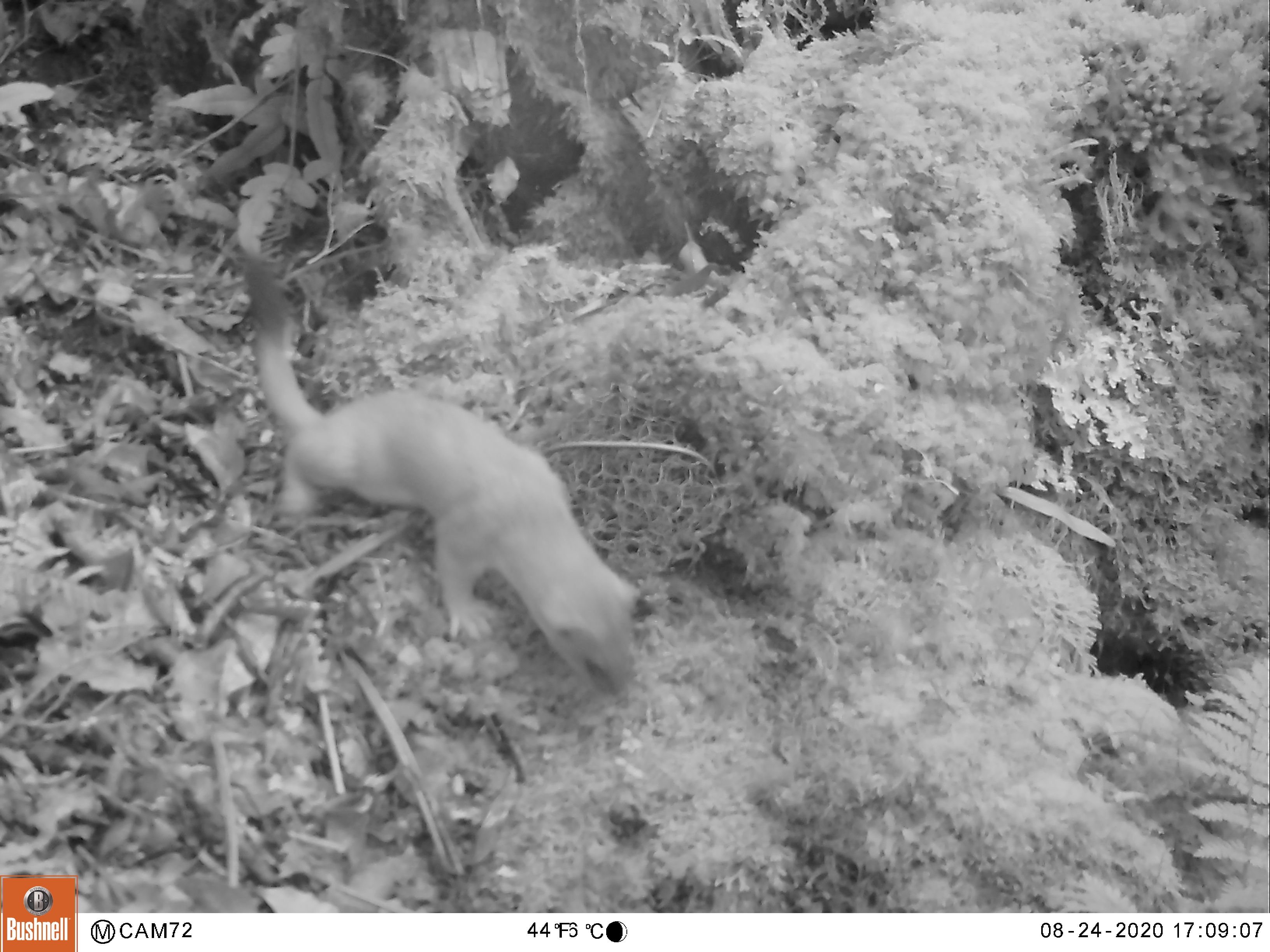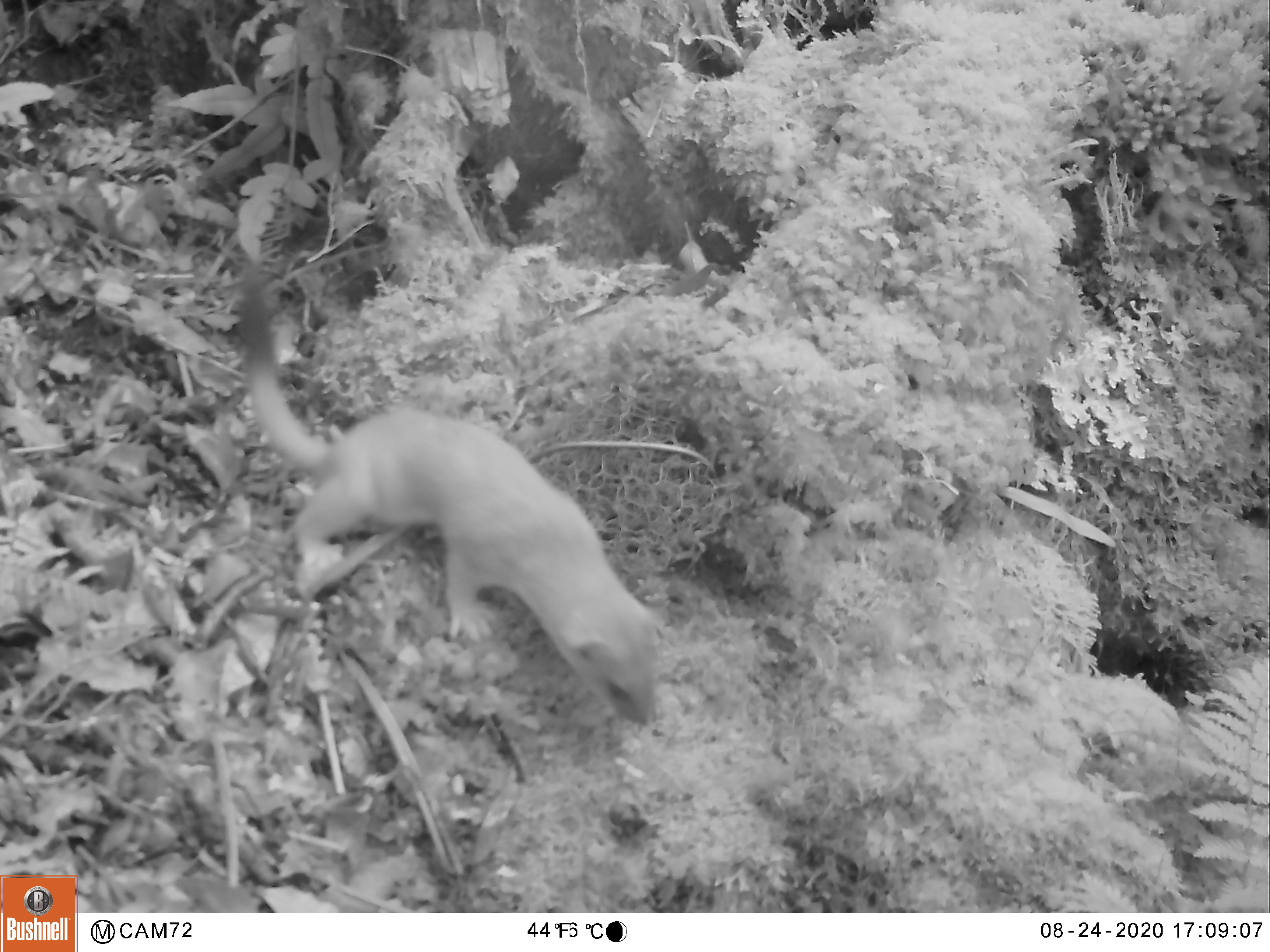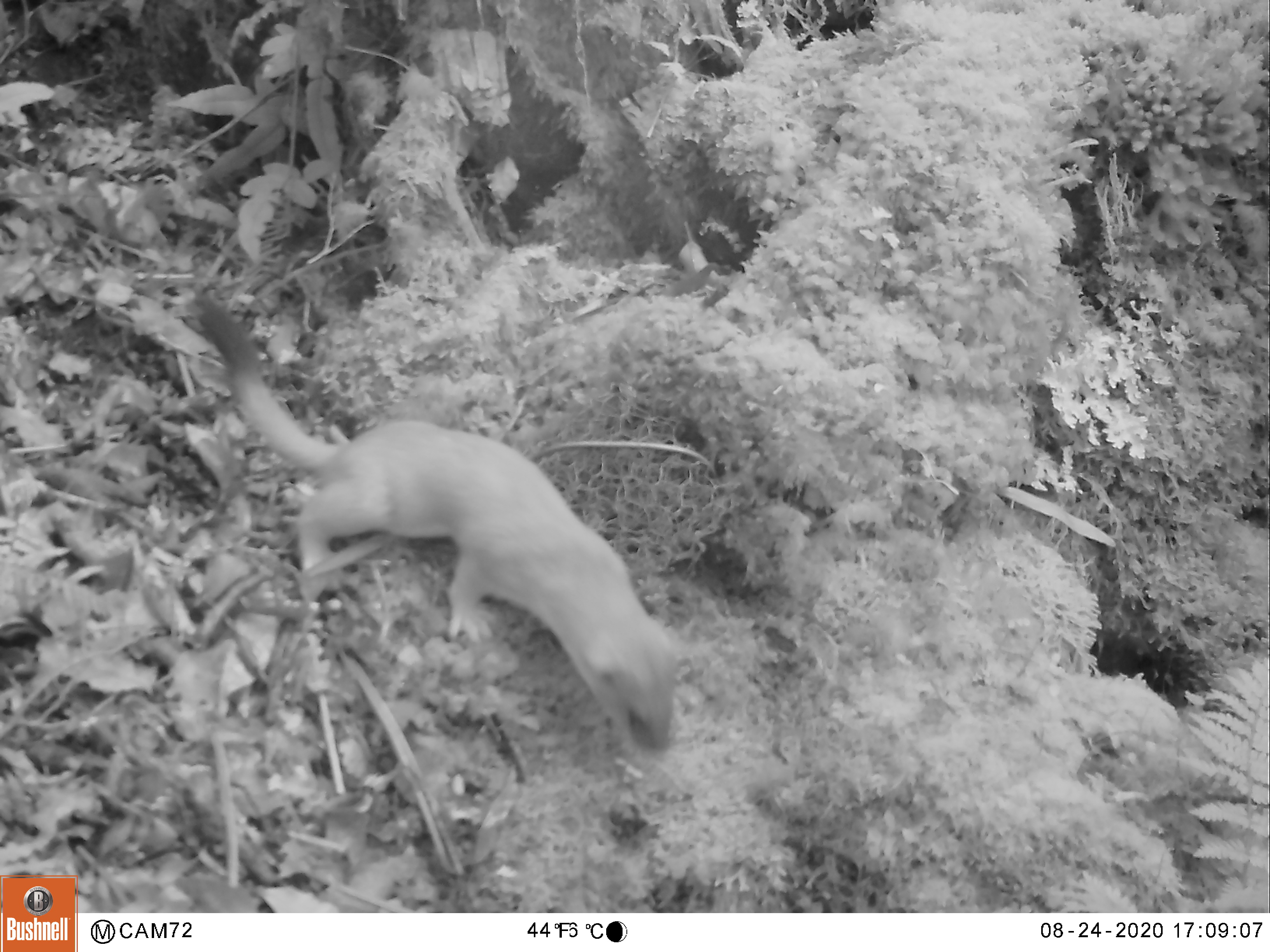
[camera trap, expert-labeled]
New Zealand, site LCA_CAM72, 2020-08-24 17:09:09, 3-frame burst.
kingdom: Animalia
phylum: Chordata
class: Mammalia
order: Carnivora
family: Mustelidae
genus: Mustela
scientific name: Mustela erminea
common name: stoat